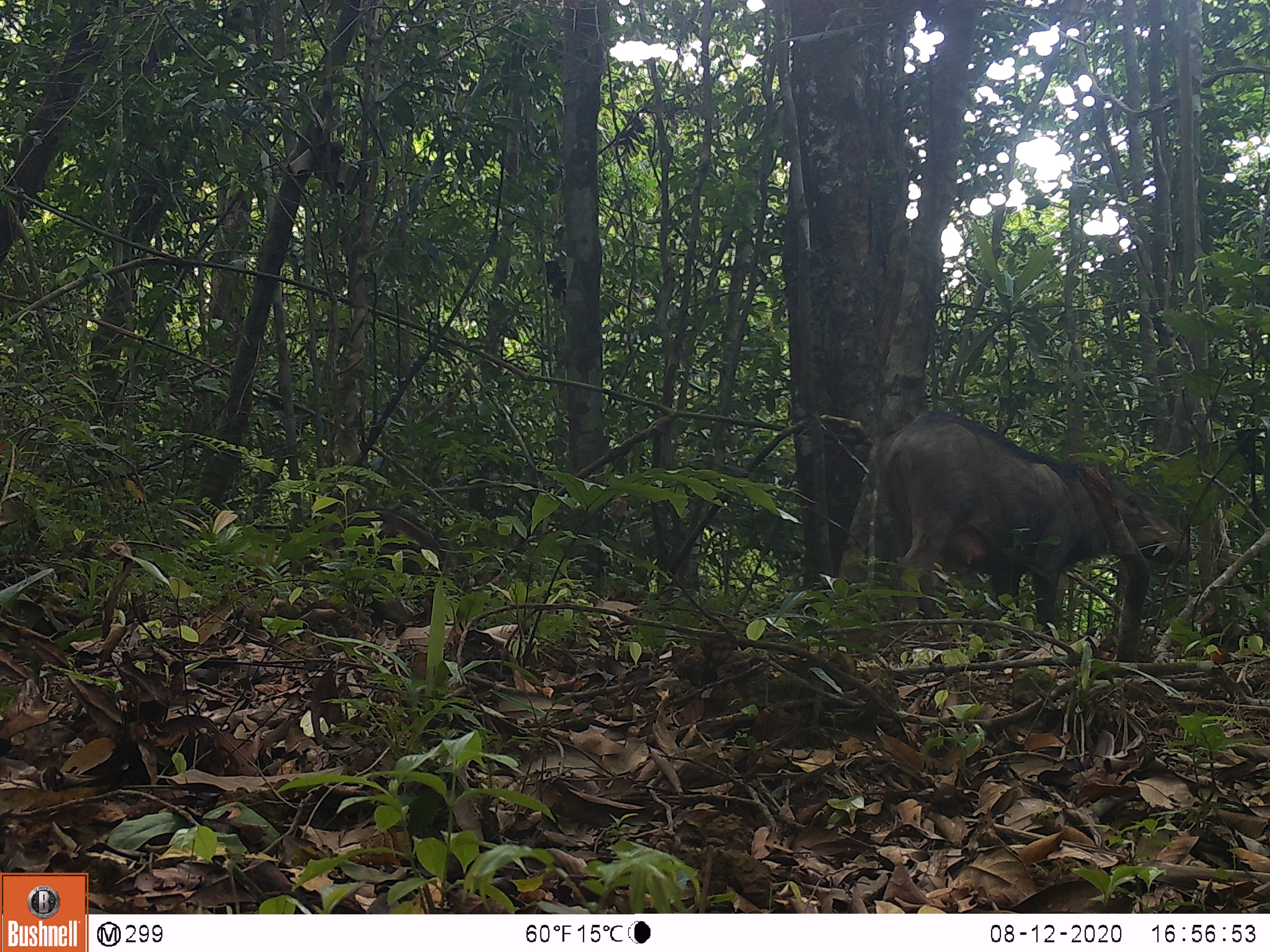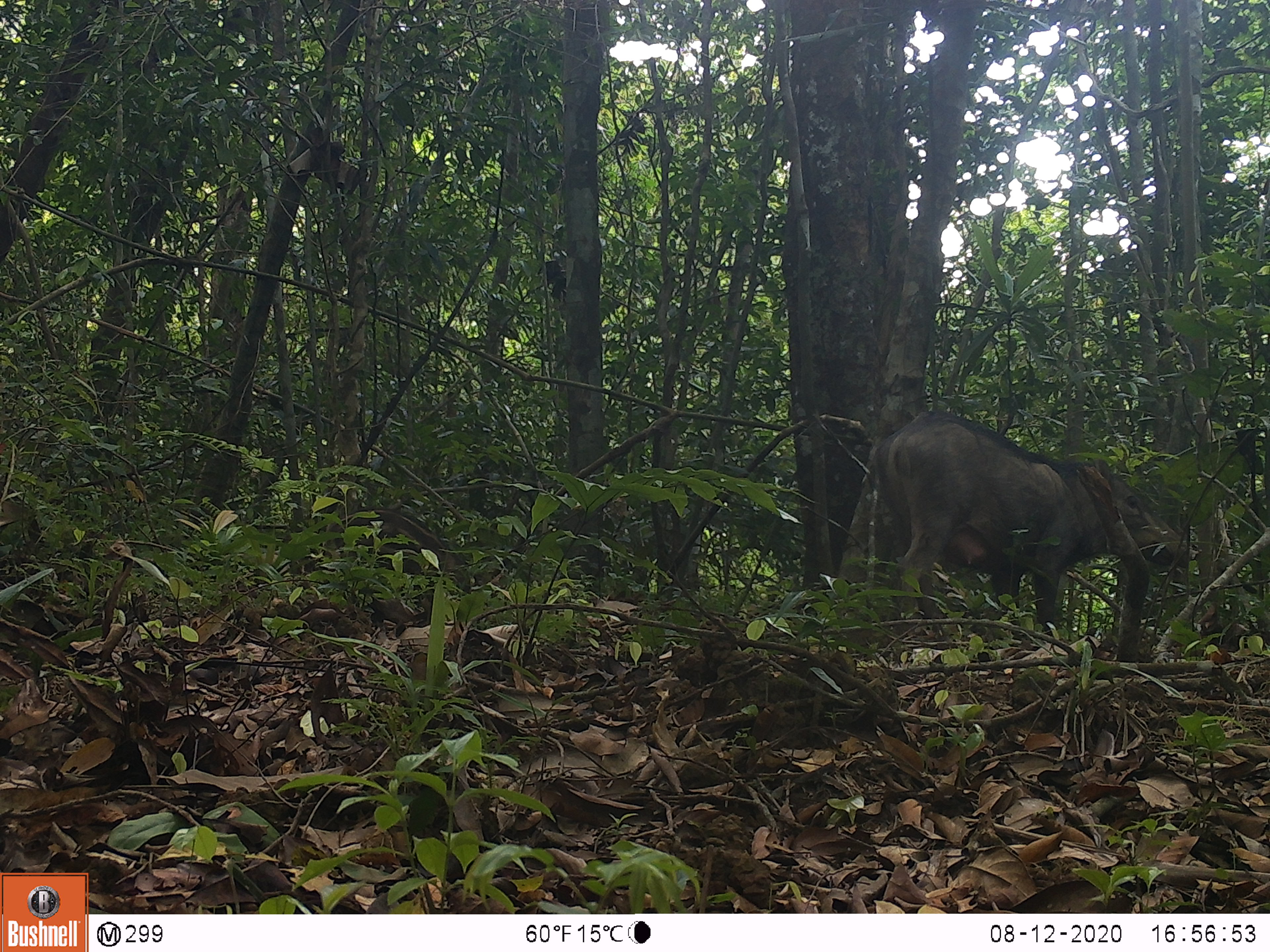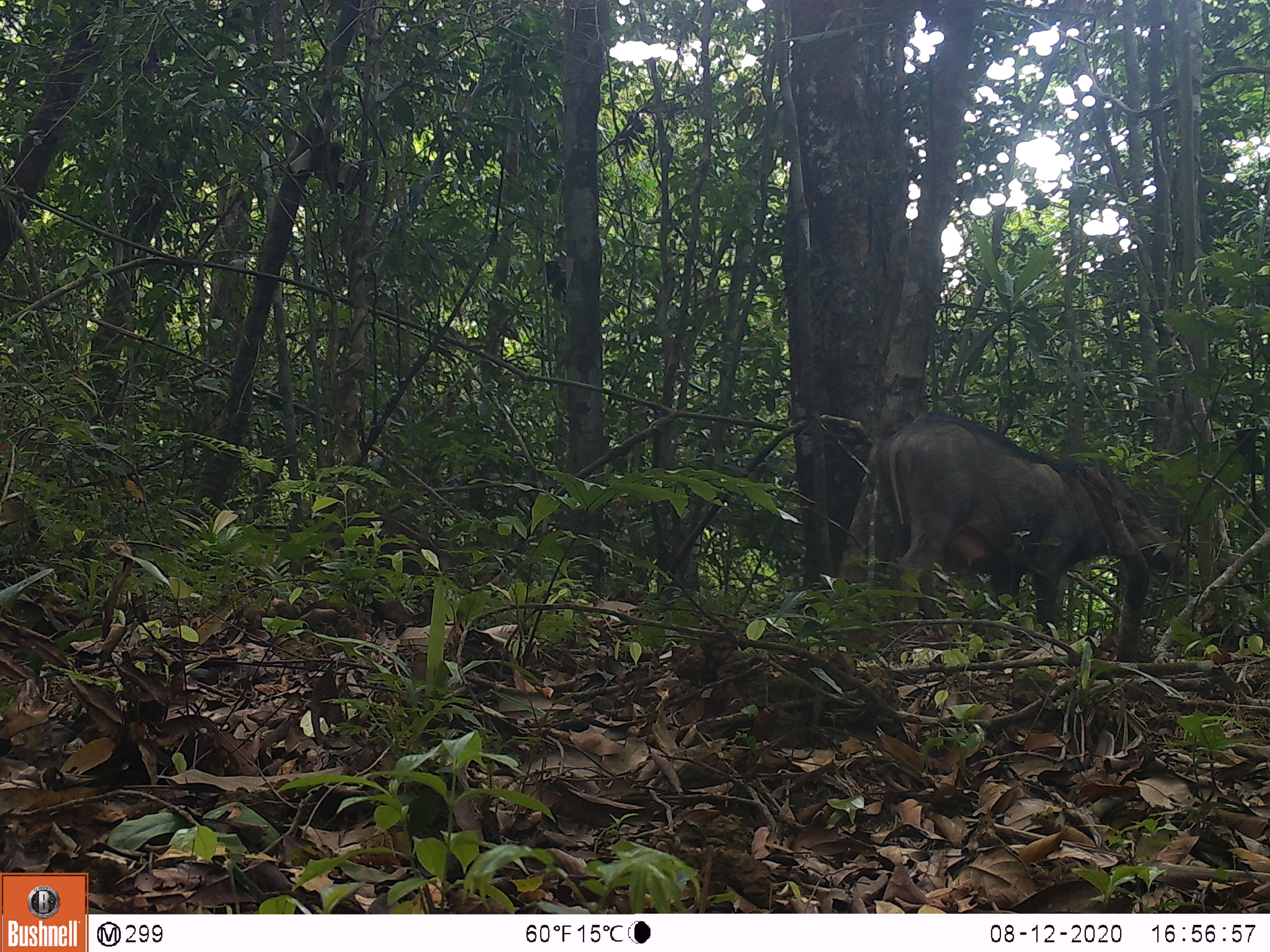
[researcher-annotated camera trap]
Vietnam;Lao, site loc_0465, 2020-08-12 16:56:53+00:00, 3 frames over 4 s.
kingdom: Animalia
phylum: Chordata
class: Mammalia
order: Artiodactyla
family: Suidae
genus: Sus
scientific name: Sus scrofa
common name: eurasian wild pig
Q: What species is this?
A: Eurasian wild pig (Sus scrofa).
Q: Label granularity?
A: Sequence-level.